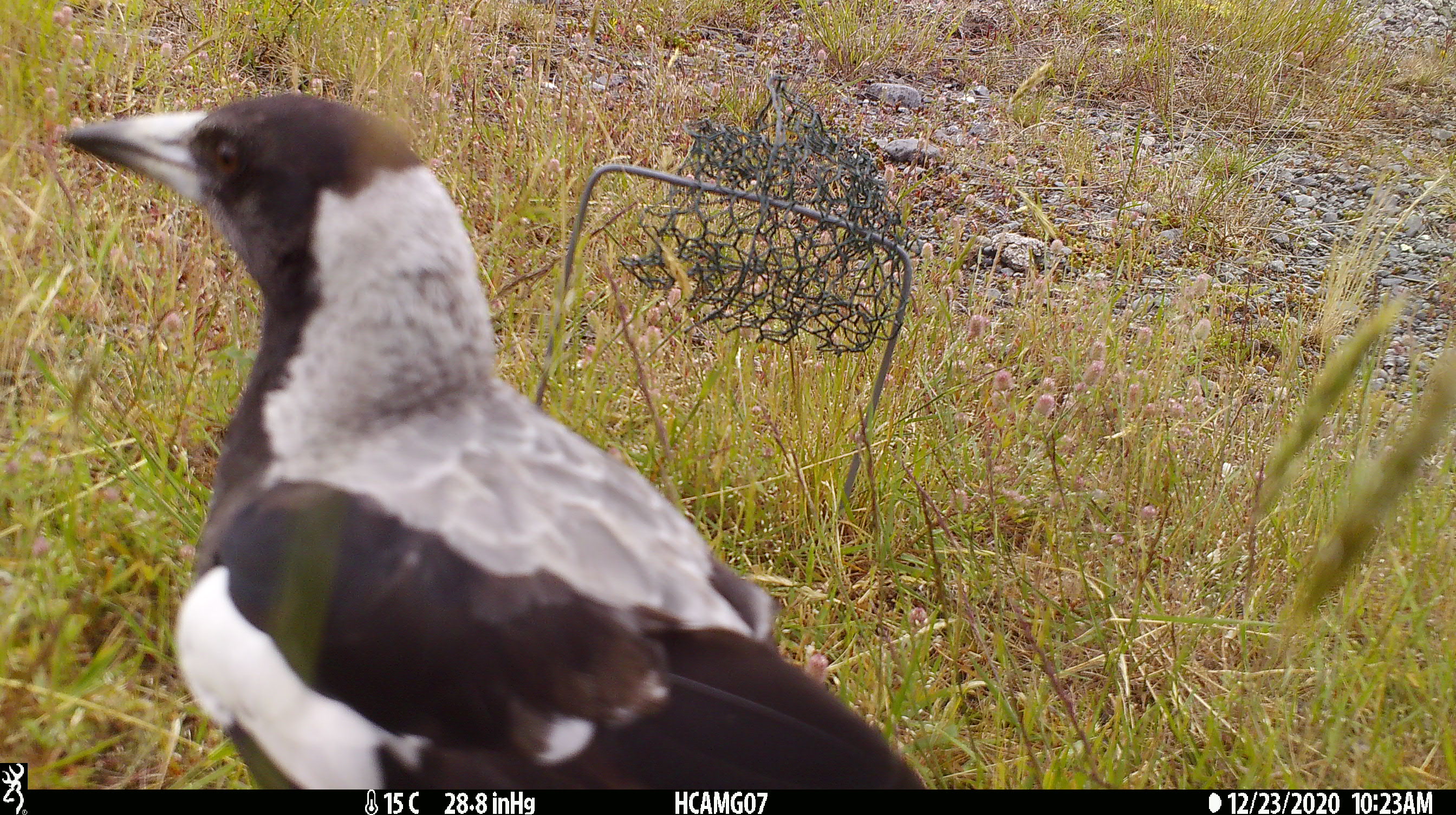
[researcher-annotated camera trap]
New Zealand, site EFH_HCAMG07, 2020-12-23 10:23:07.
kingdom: Animalia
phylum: Chordata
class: Aves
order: Passeriformes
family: Artamidae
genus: Gymnorhina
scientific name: Gymnorhina tibicen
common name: australian magpie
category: magpie